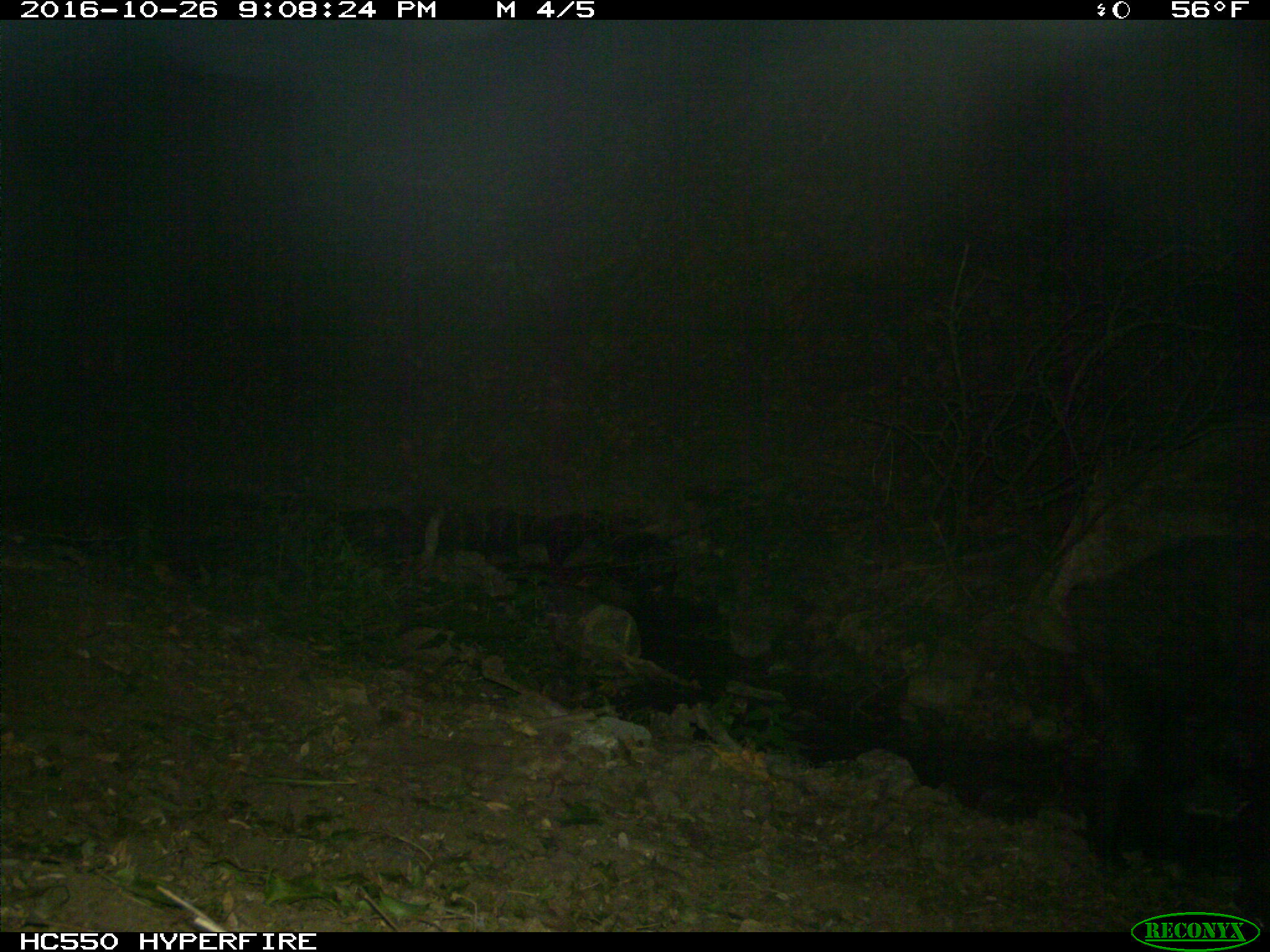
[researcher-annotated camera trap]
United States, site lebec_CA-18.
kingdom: Animalia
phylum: Chordata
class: Mammalia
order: Artiodactyla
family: Suidae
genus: Sus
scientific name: Sus scrofa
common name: wild boar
Sus scrofa (wild boar).